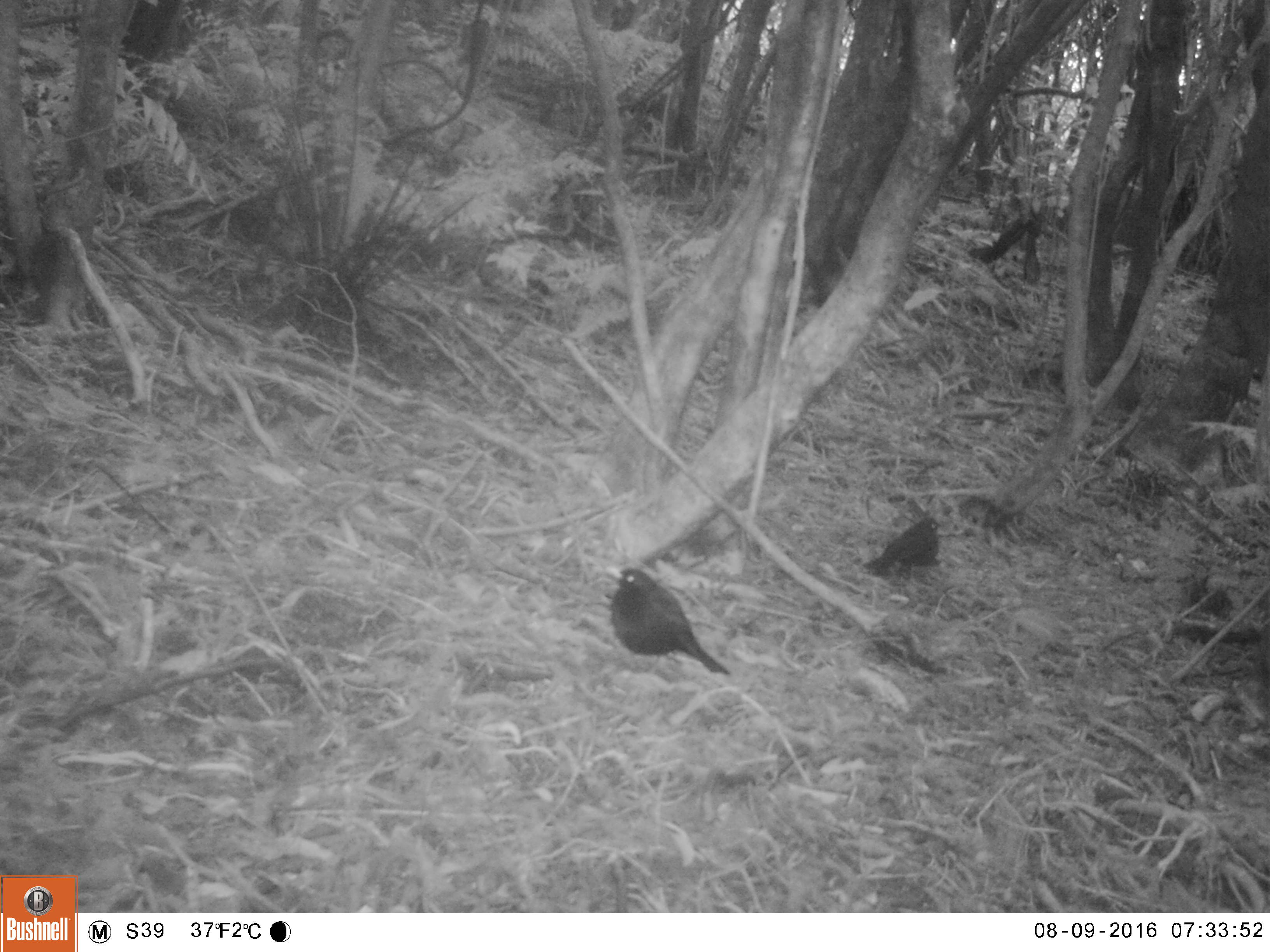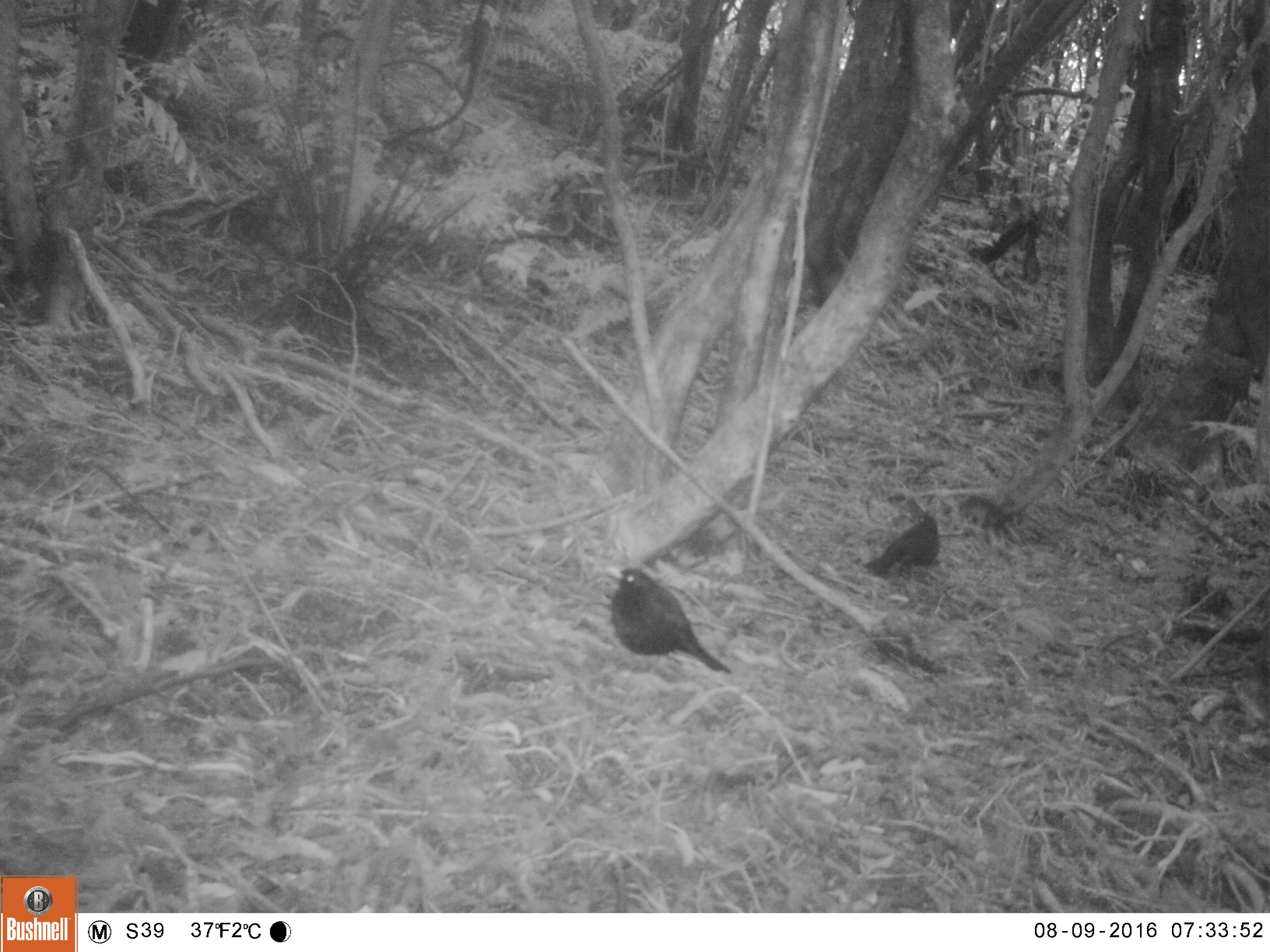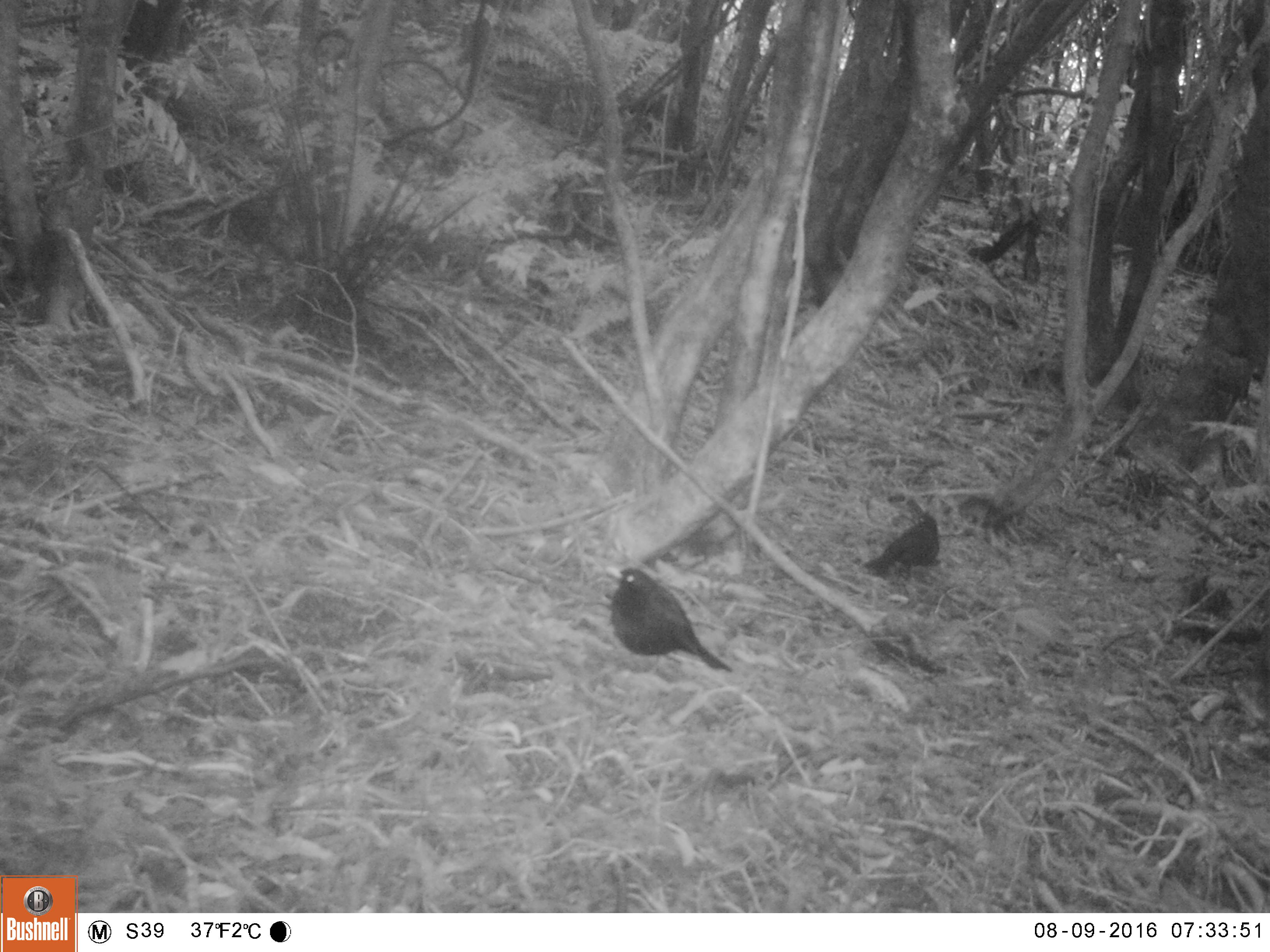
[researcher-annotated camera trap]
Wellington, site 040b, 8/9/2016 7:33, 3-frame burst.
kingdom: Animalia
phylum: Chordata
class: Aves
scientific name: Aves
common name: bird